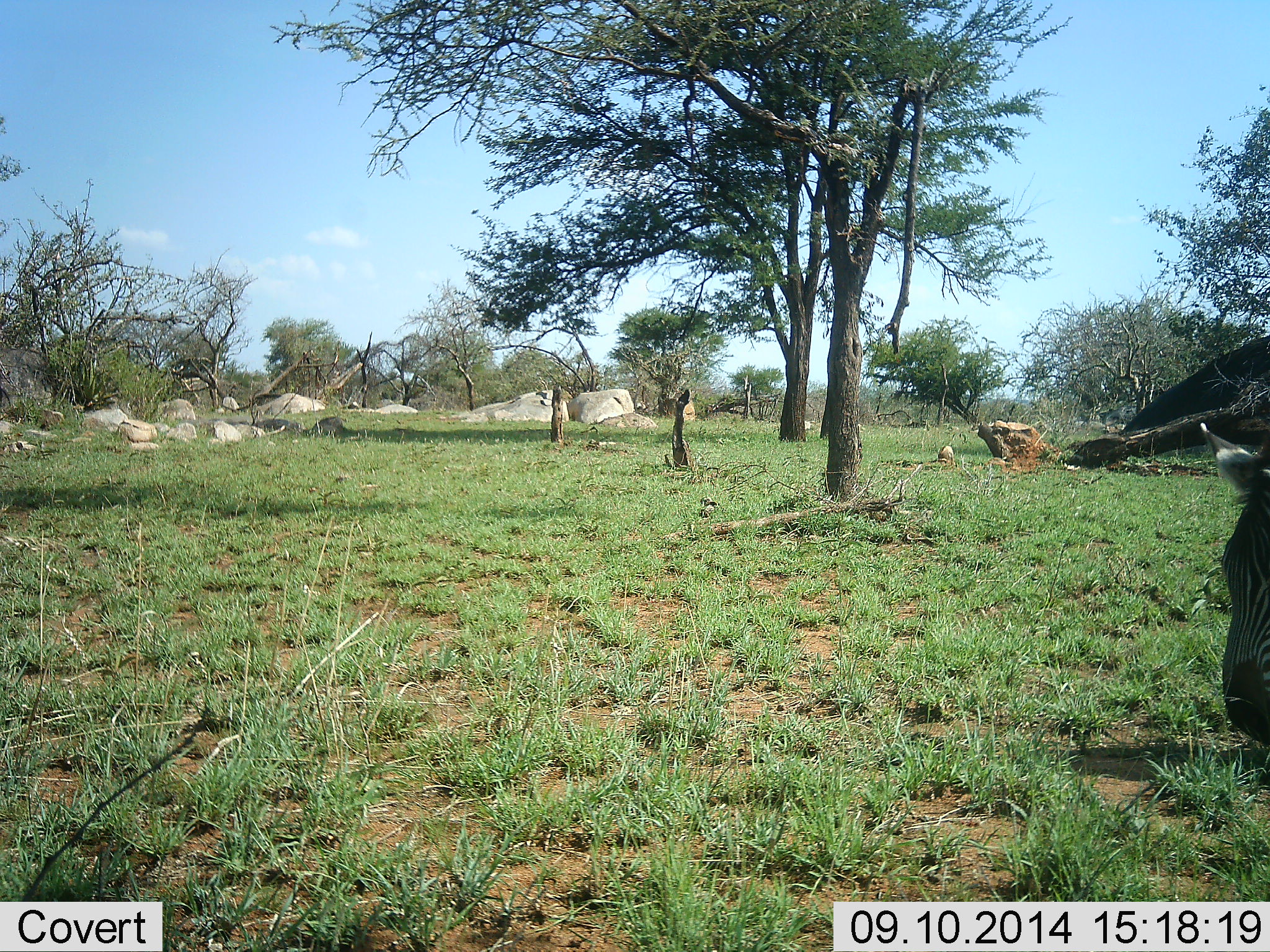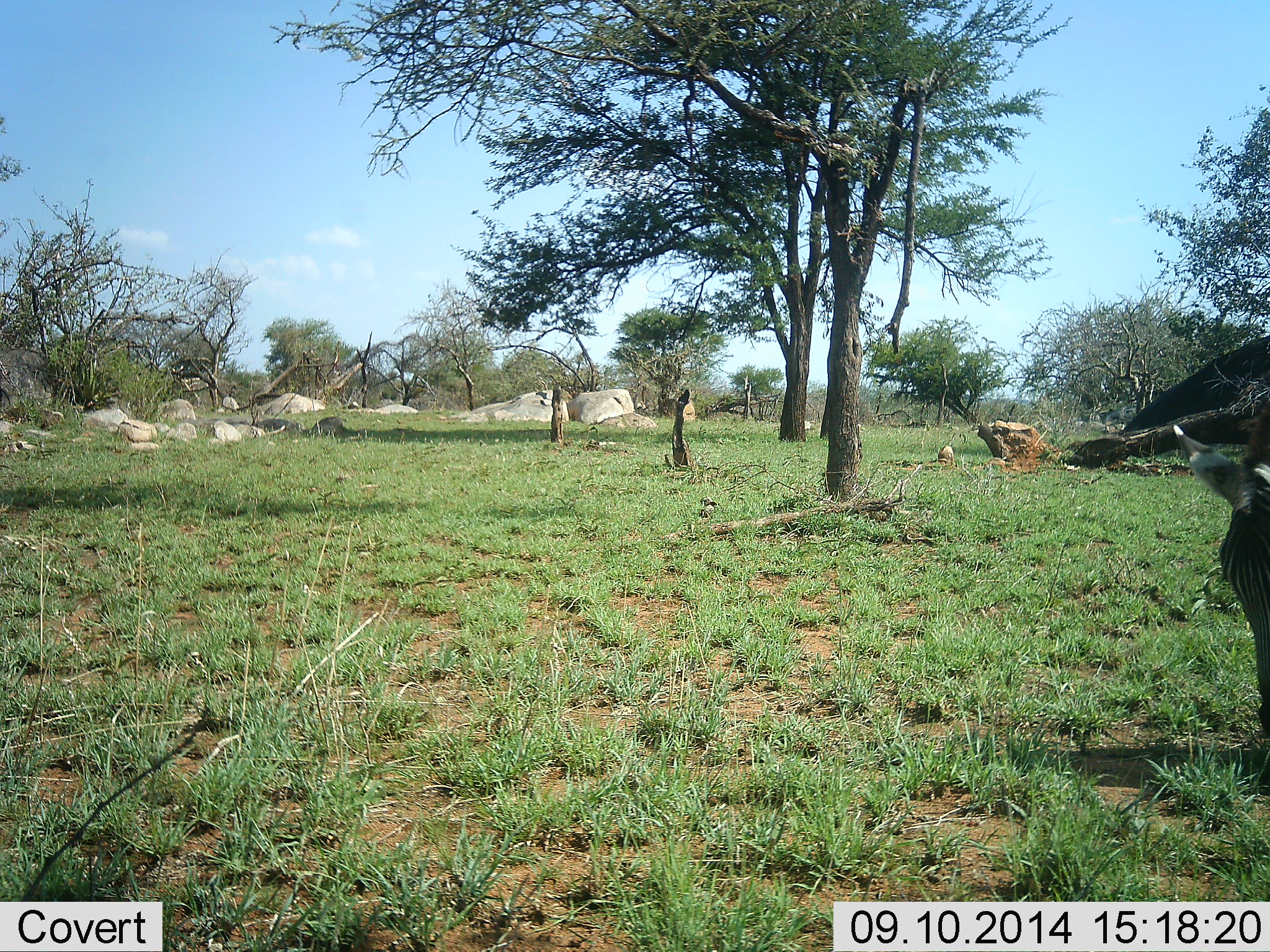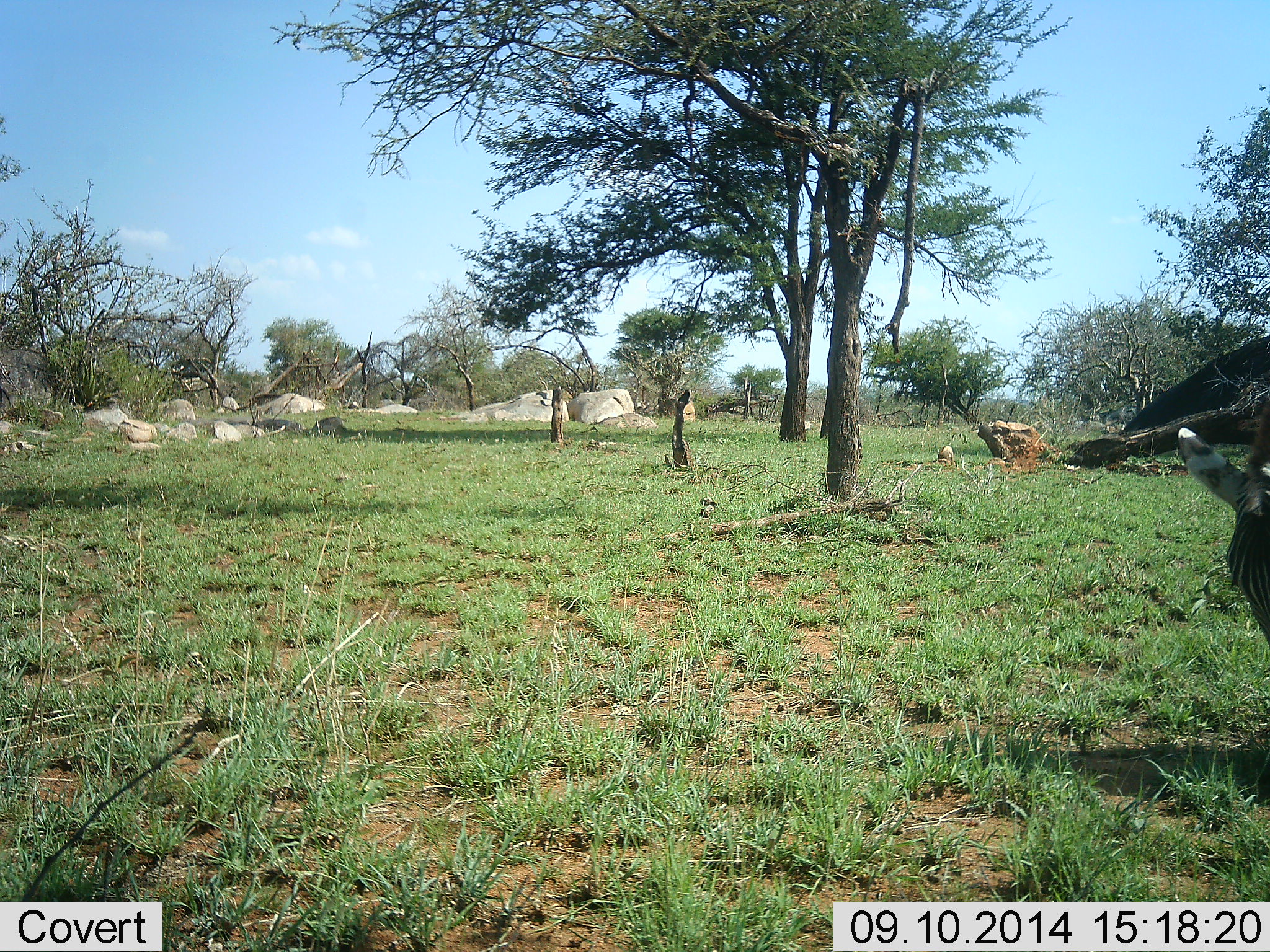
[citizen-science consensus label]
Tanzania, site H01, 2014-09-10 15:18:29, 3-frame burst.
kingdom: Animalia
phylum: Chordata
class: Mammalia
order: Perissodactyla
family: Equidae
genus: Equus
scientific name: Equus quagga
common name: plains zebra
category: zebra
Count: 1.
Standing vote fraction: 30%.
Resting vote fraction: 10%.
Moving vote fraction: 0%.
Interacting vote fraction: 0%.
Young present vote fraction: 0%.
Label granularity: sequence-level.